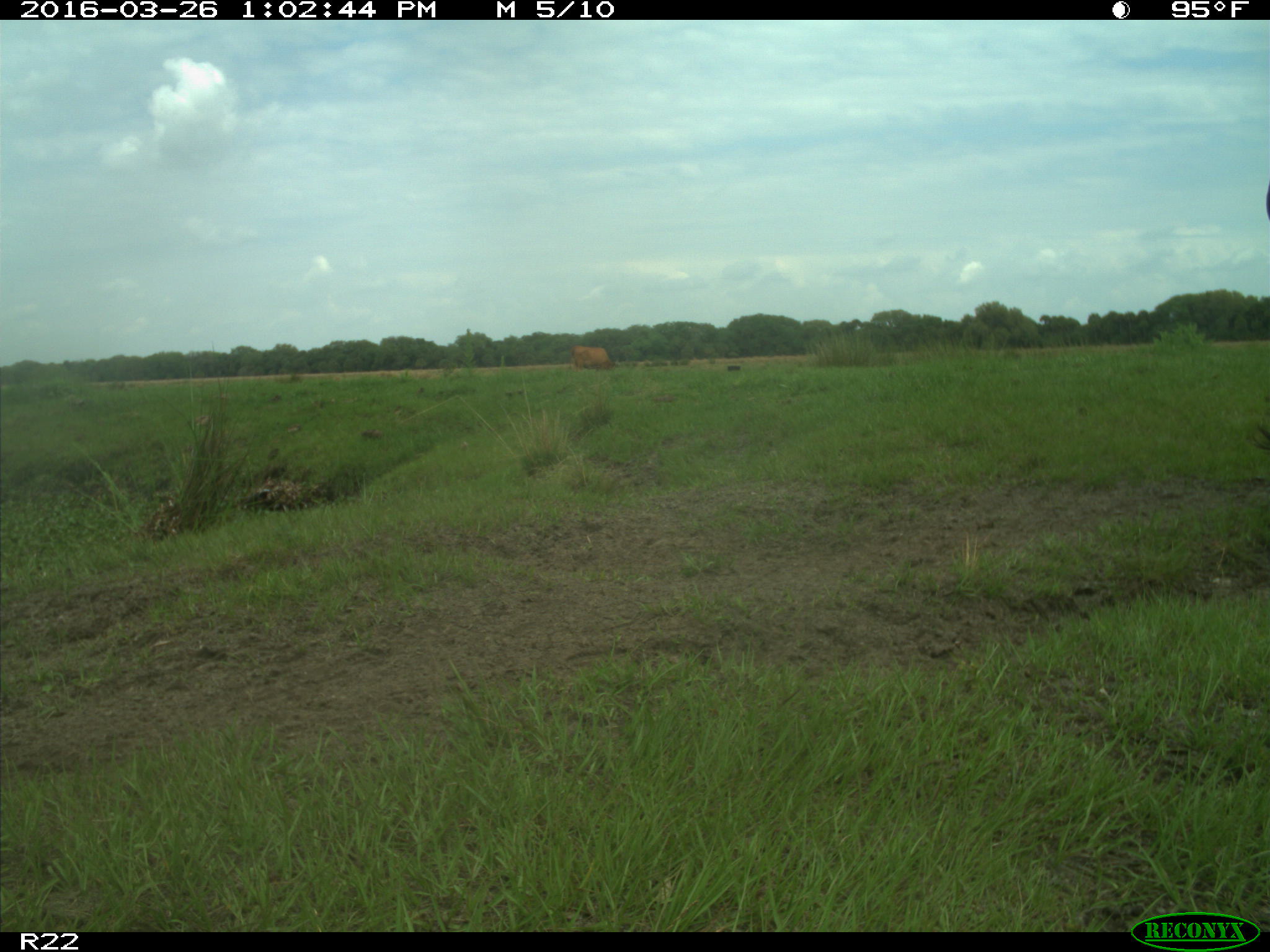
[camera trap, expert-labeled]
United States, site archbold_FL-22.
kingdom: Animalia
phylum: Chordata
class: Mammalia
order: Artiodactyla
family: Bovidae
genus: Bos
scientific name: Bos taurus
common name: domestic cow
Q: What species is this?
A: Bos taurus (domestic cow).